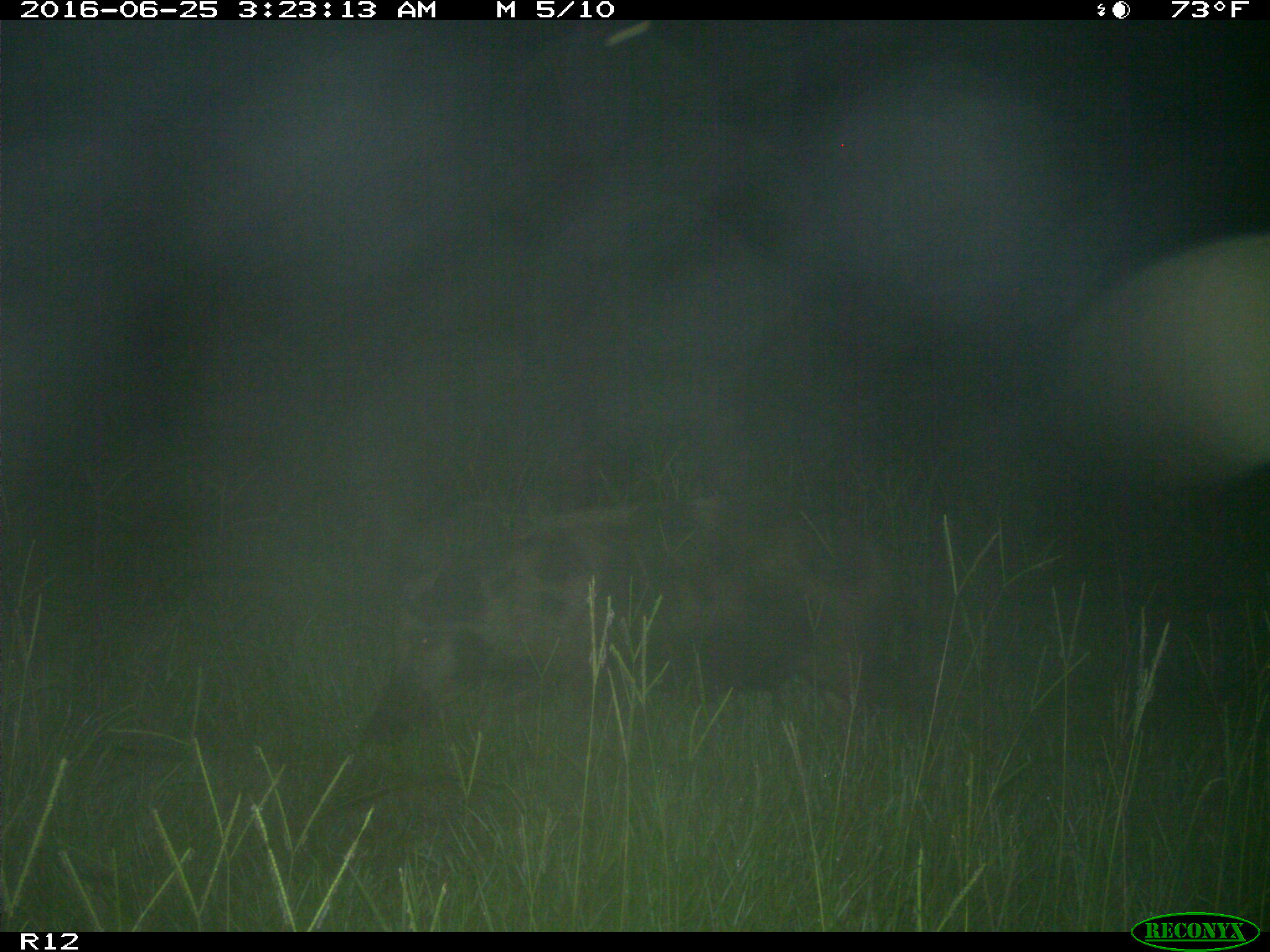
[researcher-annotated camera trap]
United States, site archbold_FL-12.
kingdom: Animalia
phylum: Chordata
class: Mammalia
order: Artiodactyla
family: Suidae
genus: Sus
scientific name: Sus scrofa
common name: wild boar